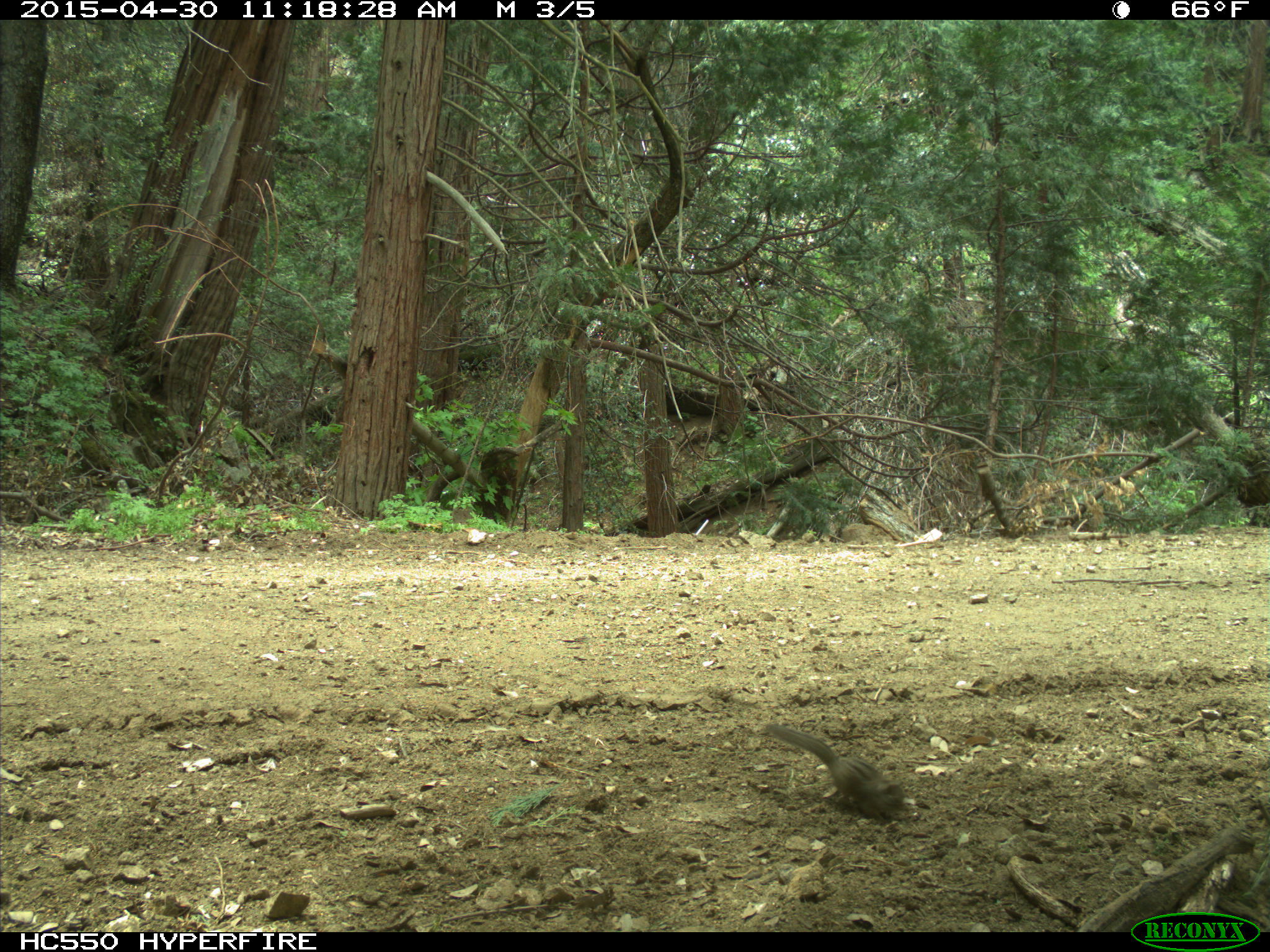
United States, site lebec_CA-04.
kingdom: Animalia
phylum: Chordata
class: Mammalia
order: Rodentia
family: Sciuridae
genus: Tamias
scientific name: Tamias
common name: chipmunk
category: unidentified chipmunk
Unidentified chipmunk (chipmunk) (Tamias).